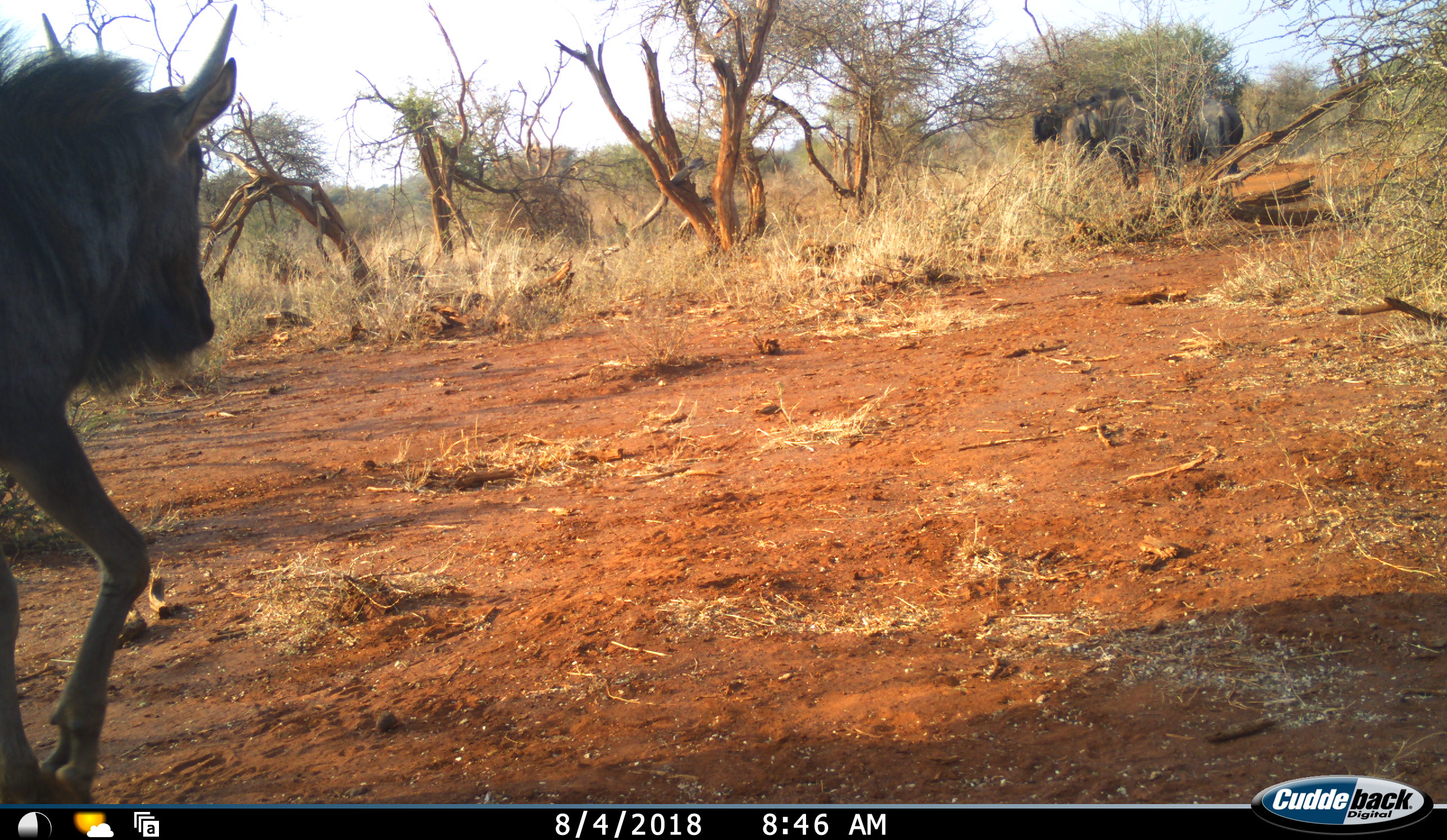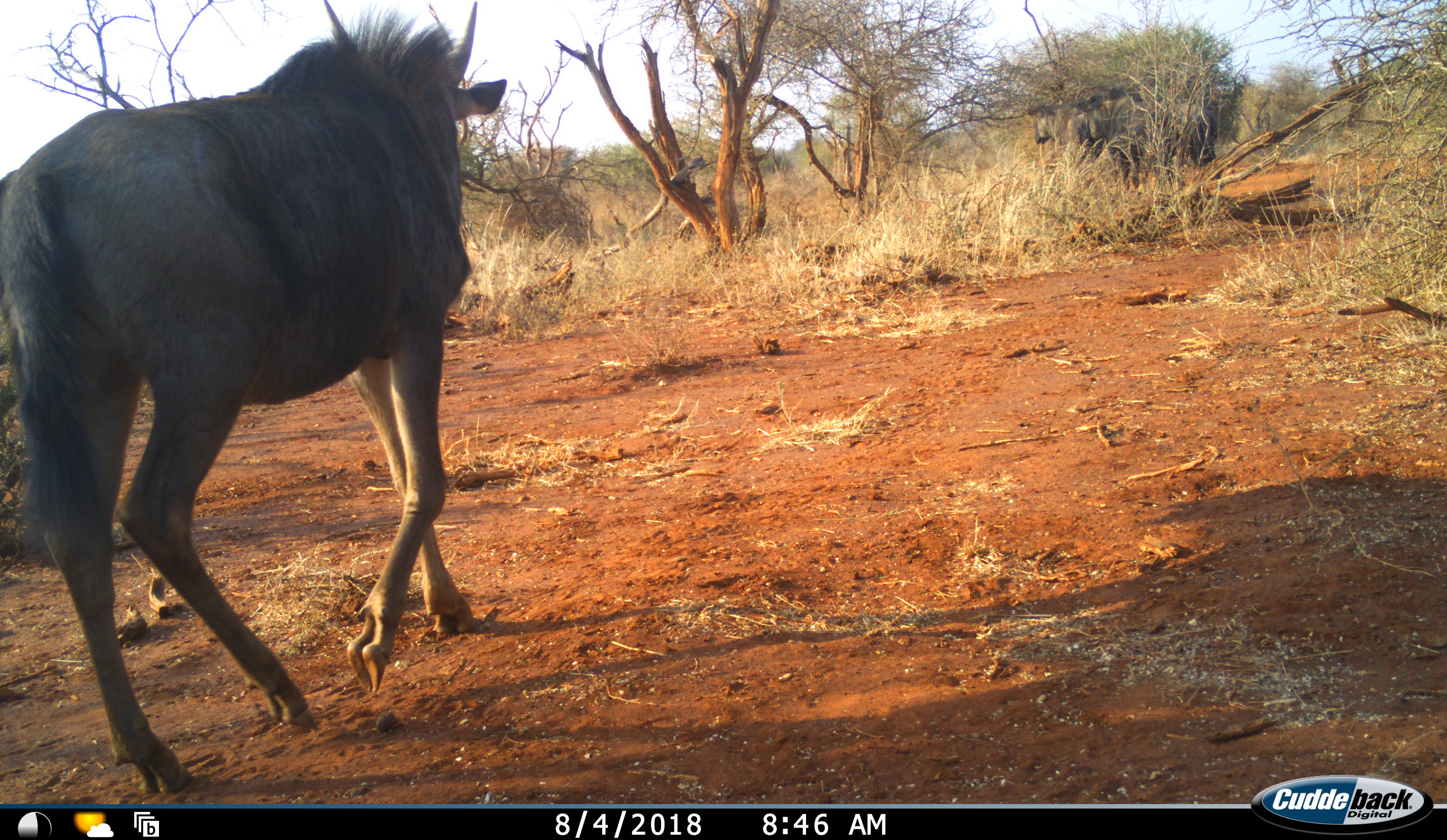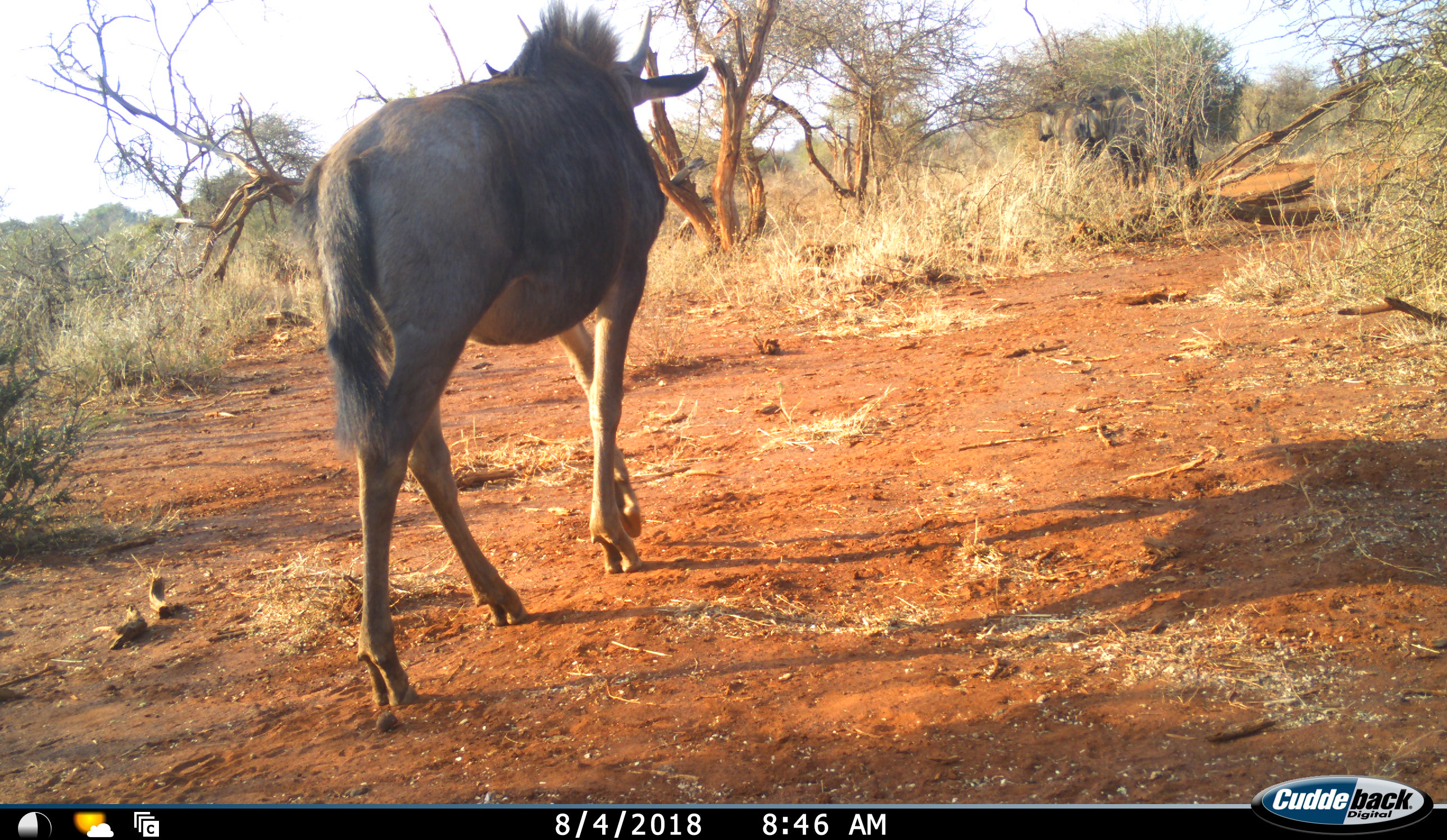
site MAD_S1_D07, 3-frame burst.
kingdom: Animalia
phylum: Chordata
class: Mammalia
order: Artiodactyla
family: Bovidae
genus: Connochaetes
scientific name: Connochaetes taurinus taurinus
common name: blue wildebeest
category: wildebeestblue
Wildebeestblue (blue wildebeest) (Connochaetes taurinus taurinus), count 3. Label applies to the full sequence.